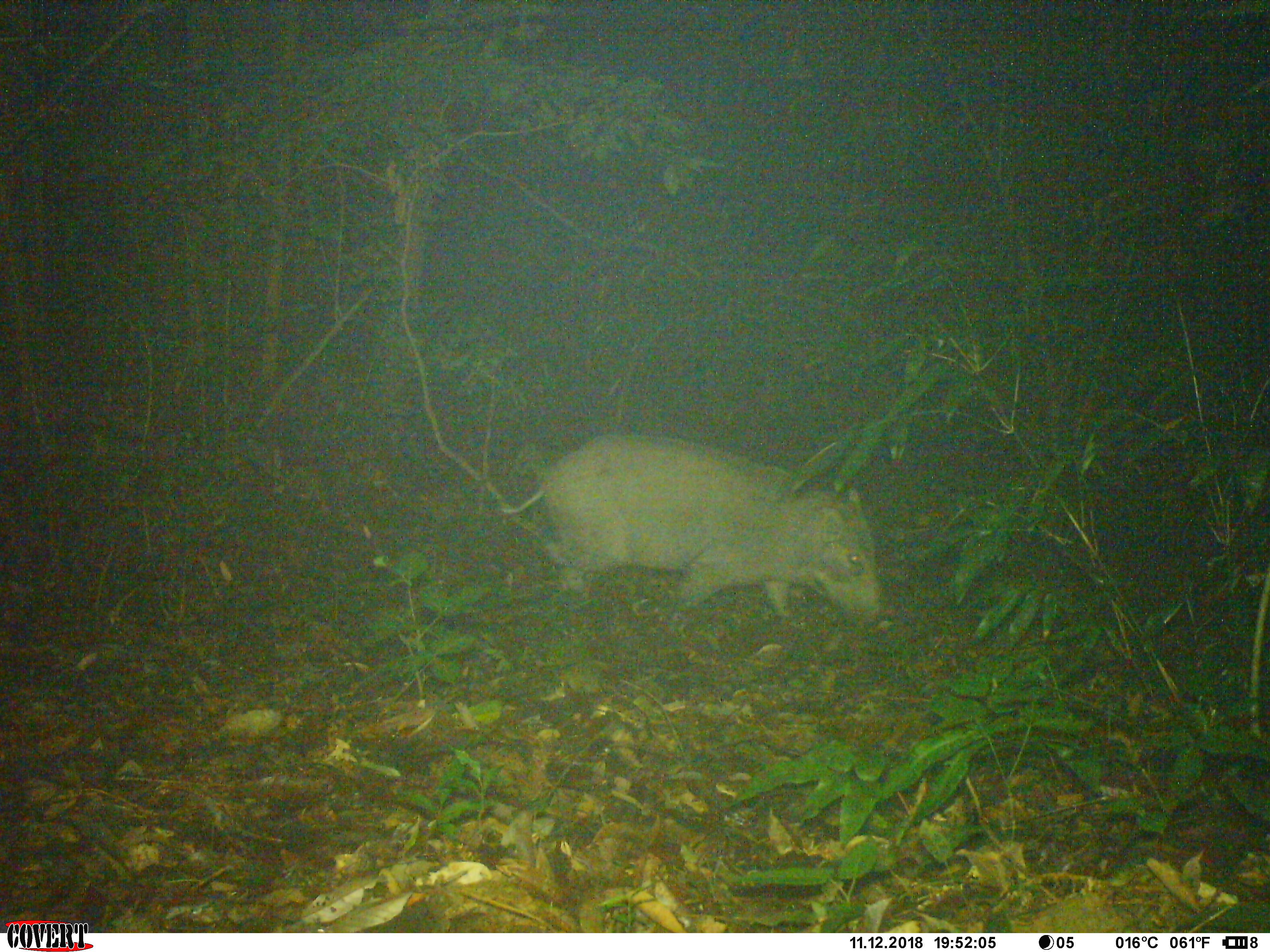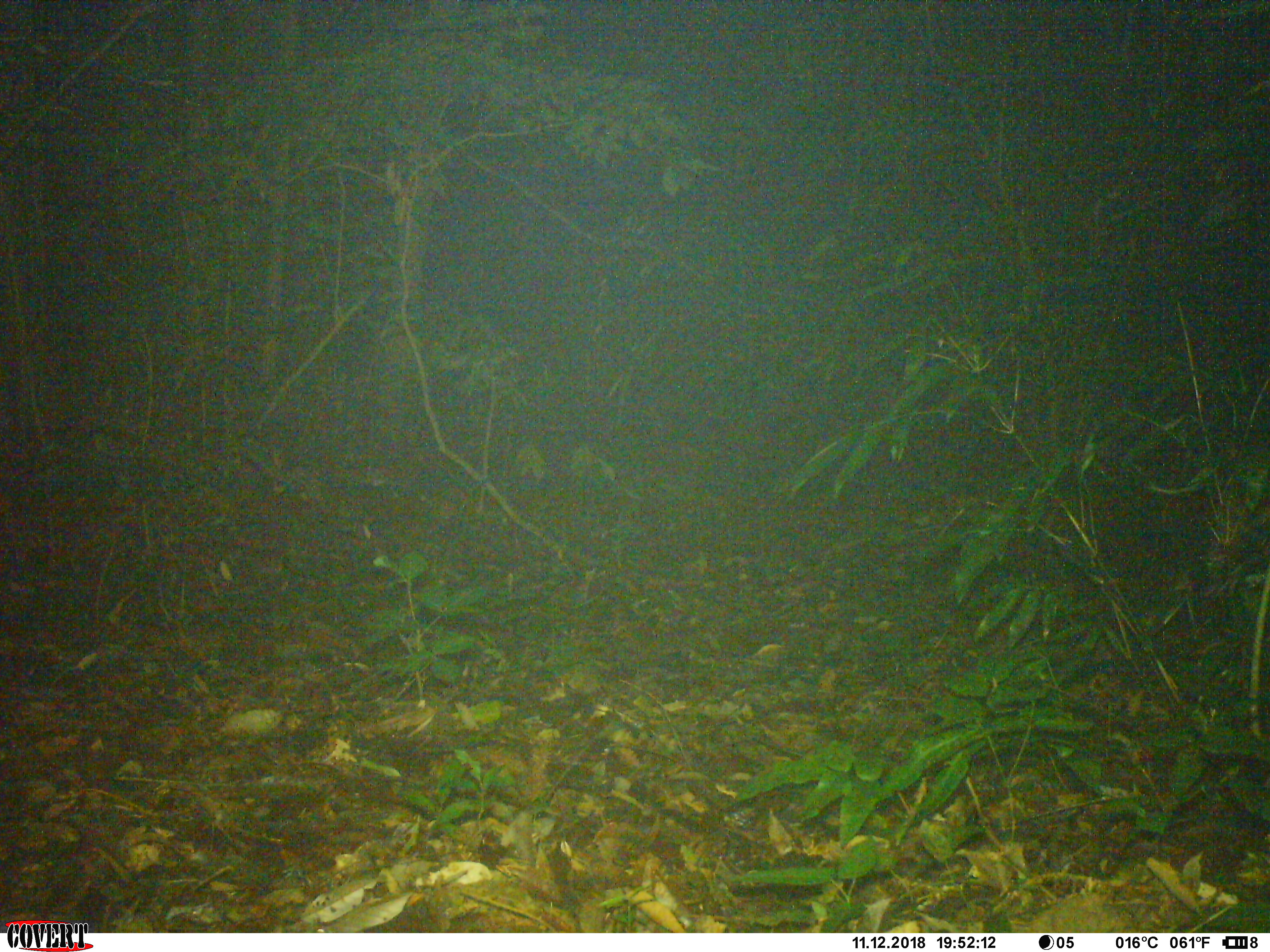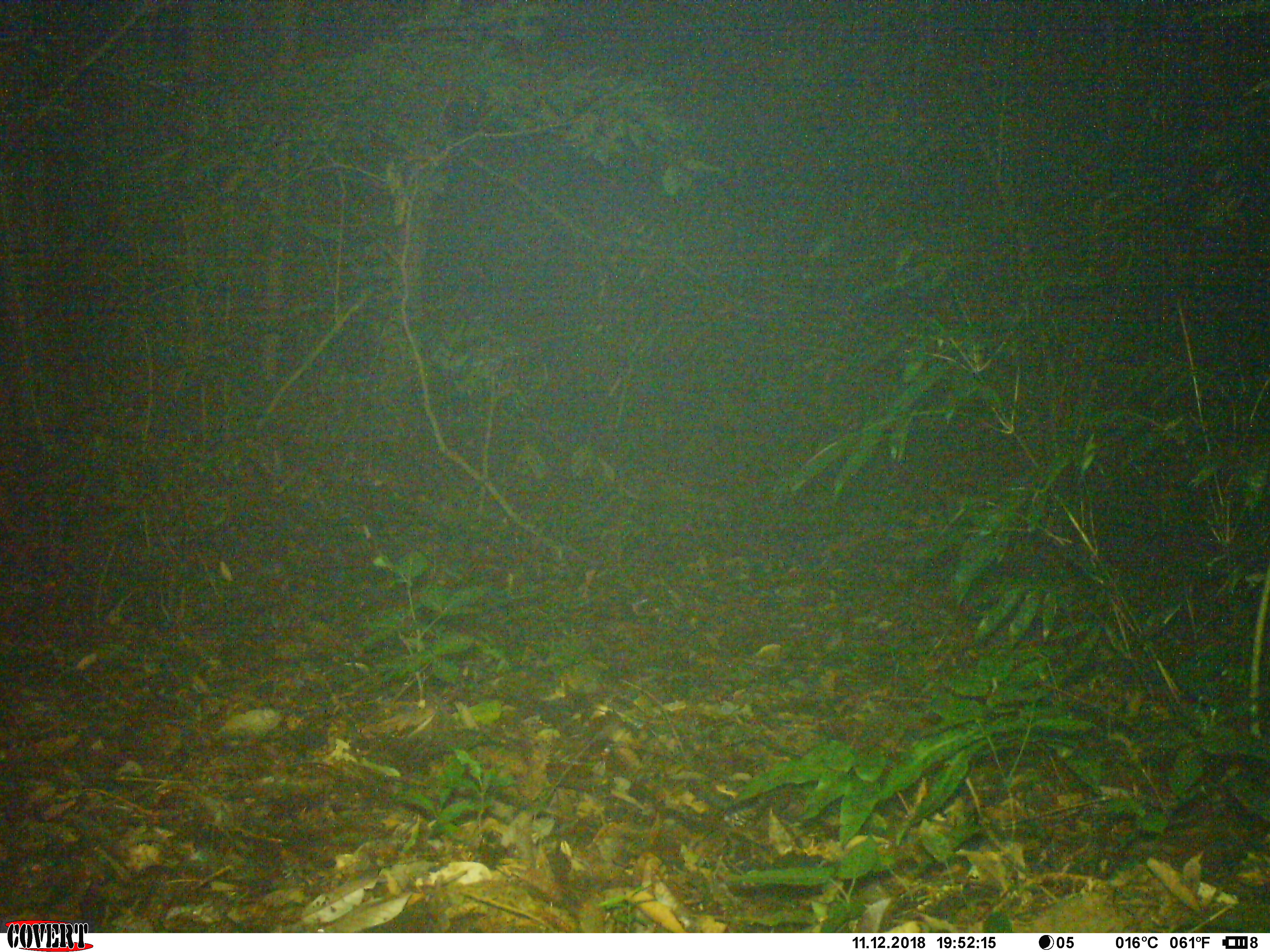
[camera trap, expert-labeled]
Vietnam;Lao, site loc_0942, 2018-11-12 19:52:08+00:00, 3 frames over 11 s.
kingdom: Animalia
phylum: Chordata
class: Mammalia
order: Artiodactyla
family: Suidae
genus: Sus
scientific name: Sus scrofa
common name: eurasian wild pig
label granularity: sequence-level